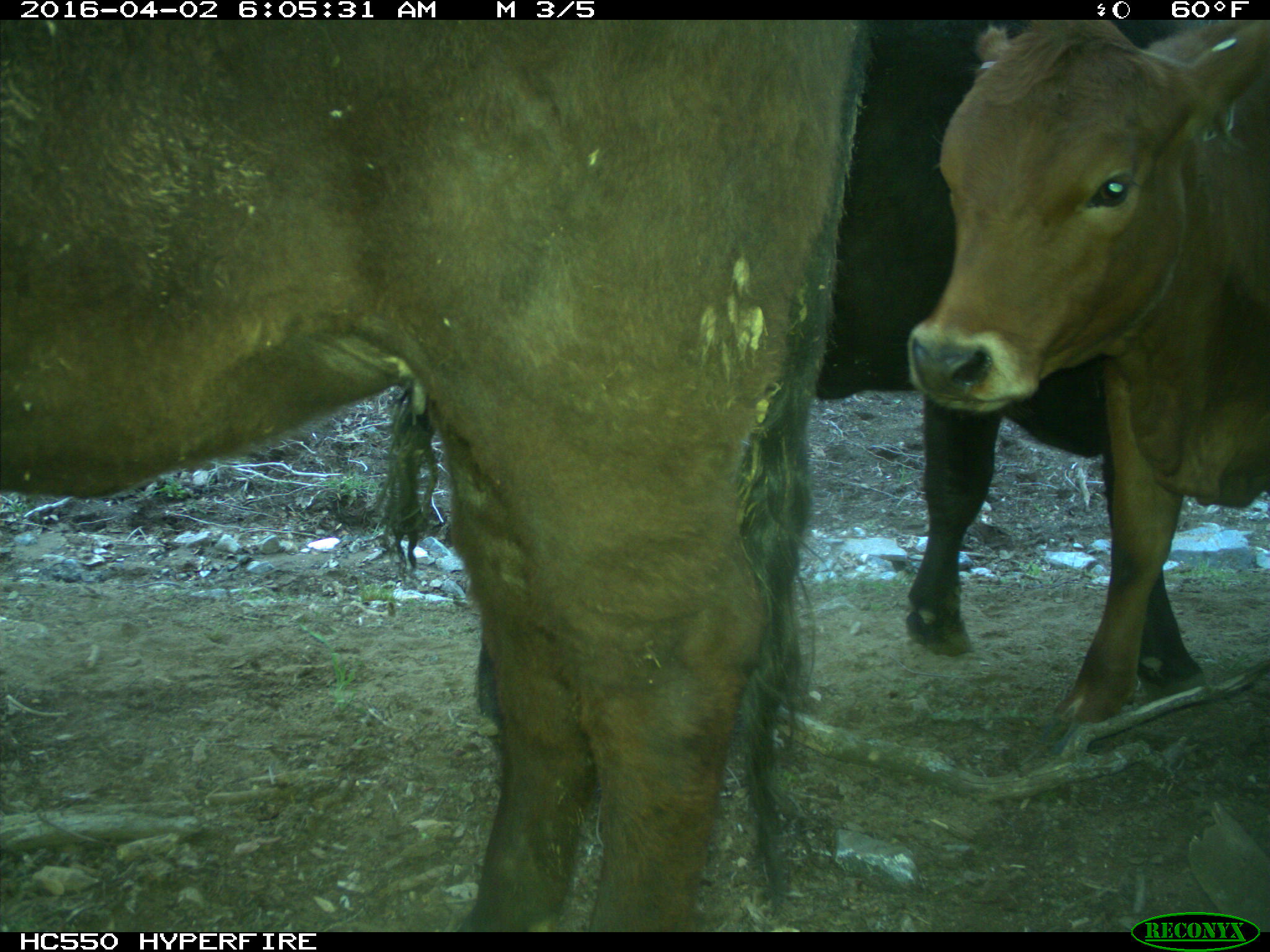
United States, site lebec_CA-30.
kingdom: Animalia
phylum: Chordata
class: Mammalia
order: Artiodactyla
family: Bovidae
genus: Bos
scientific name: Bos taurus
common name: domestic cow